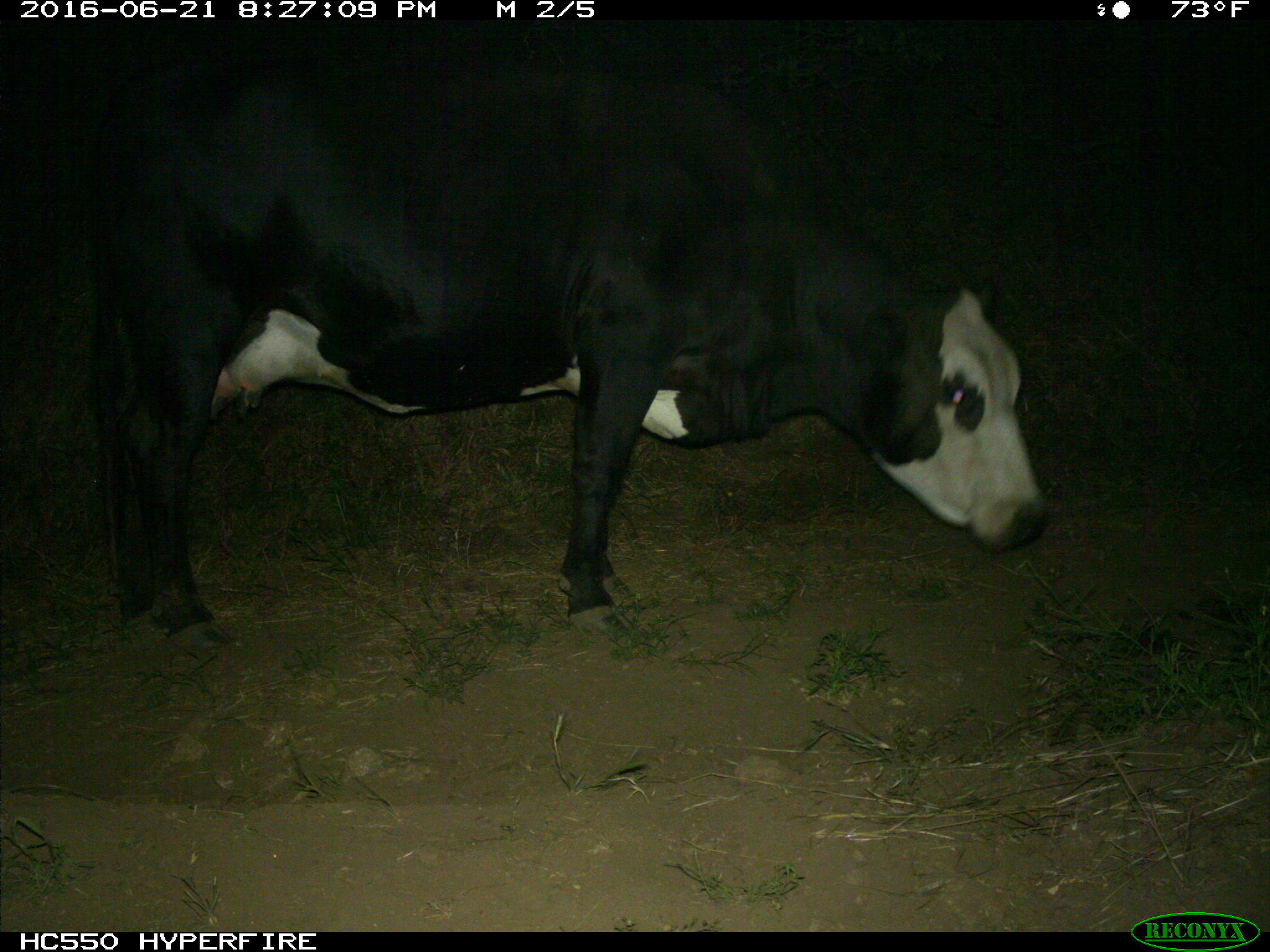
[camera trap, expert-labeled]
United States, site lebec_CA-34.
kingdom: Animalia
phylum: Chordata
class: Mammalia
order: Artiodactyla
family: Bovidae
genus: Bos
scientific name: Bos taurus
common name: domestic cow